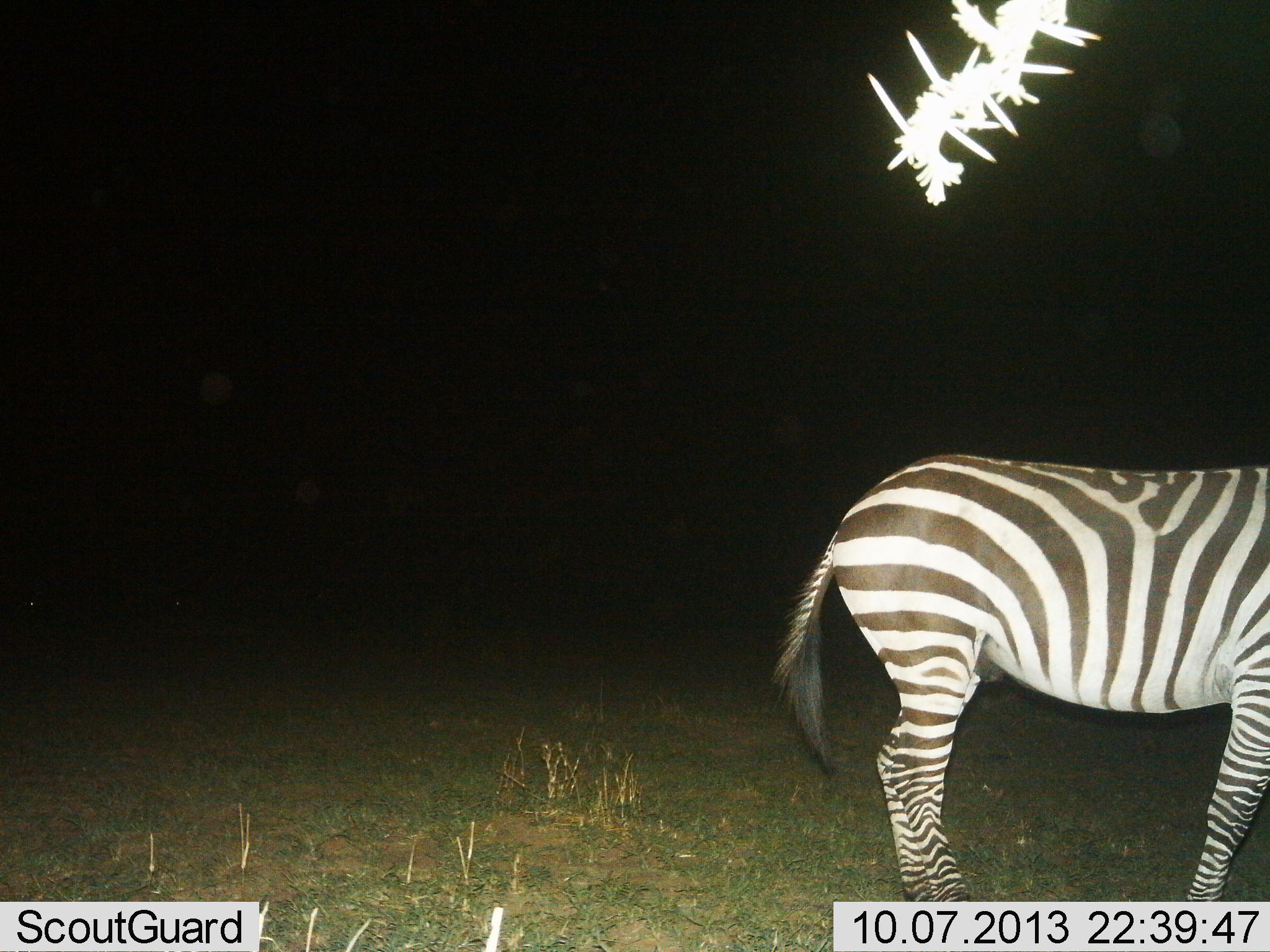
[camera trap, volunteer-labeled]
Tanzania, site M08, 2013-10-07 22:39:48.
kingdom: Animalia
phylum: Chordata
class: Mammalia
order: Perissodactyla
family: Equidae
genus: Equus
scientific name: Equus quagga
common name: plains zebra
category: zebra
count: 1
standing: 100%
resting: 0%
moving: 0%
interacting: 0%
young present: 0%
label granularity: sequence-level